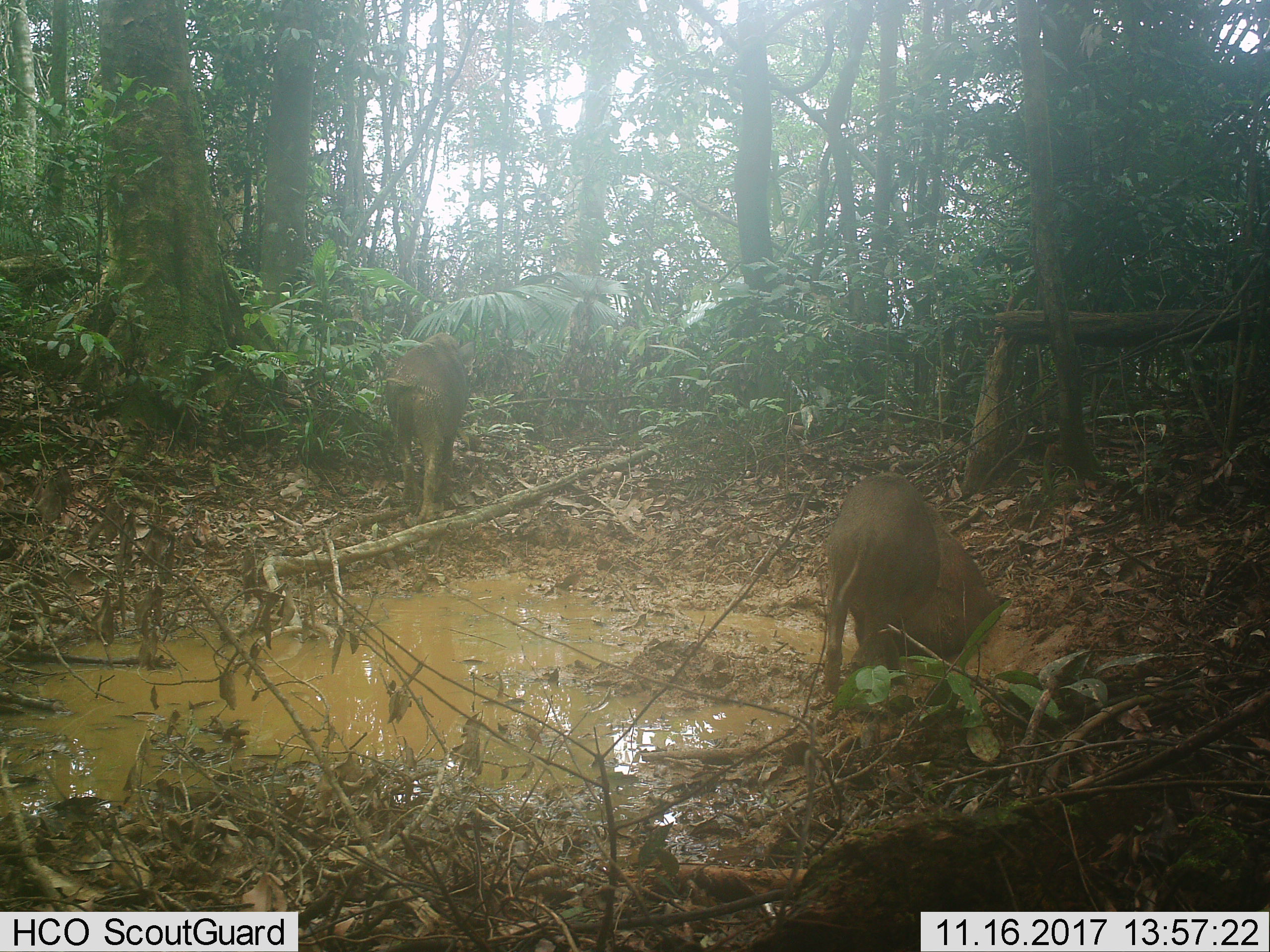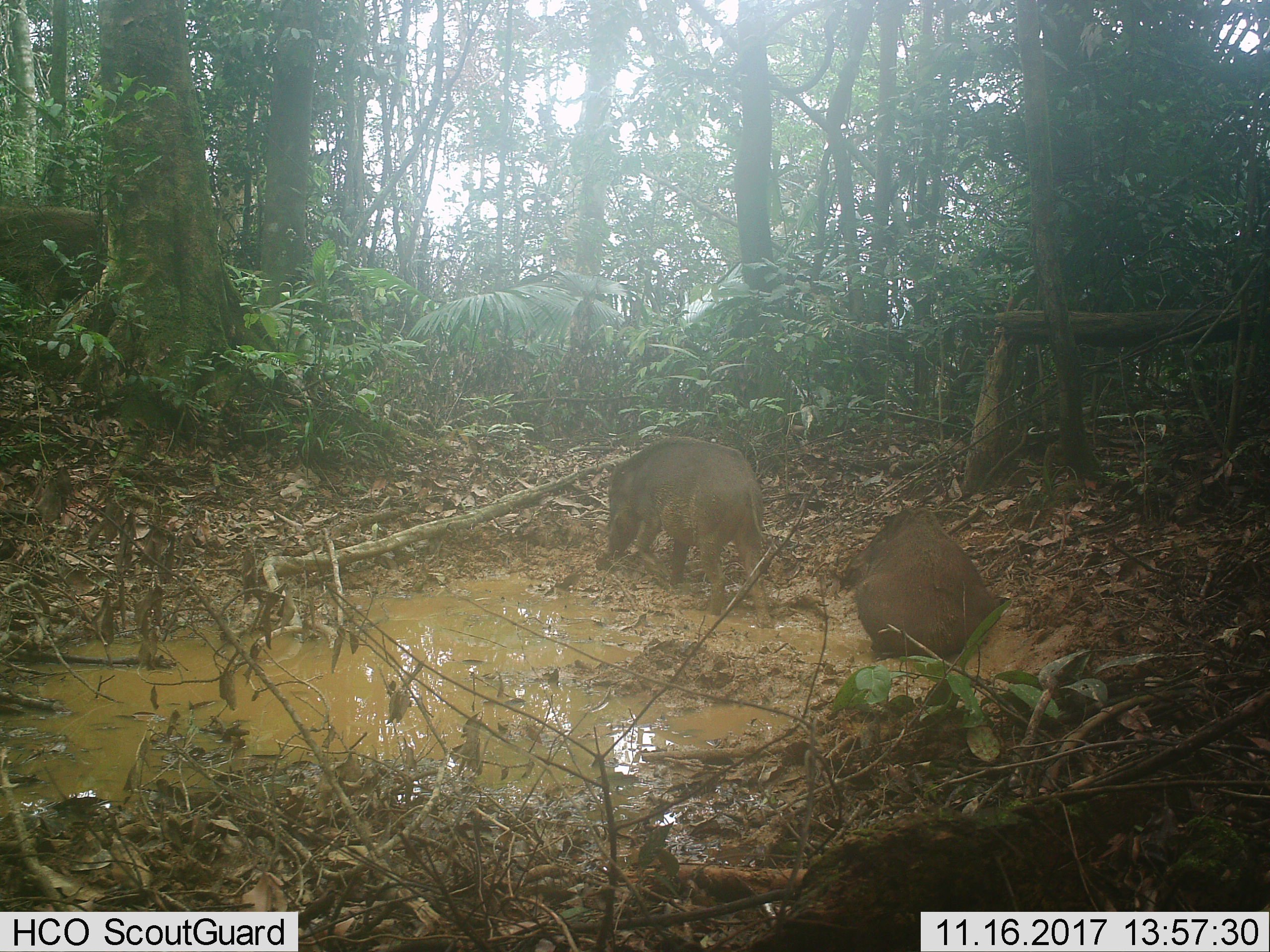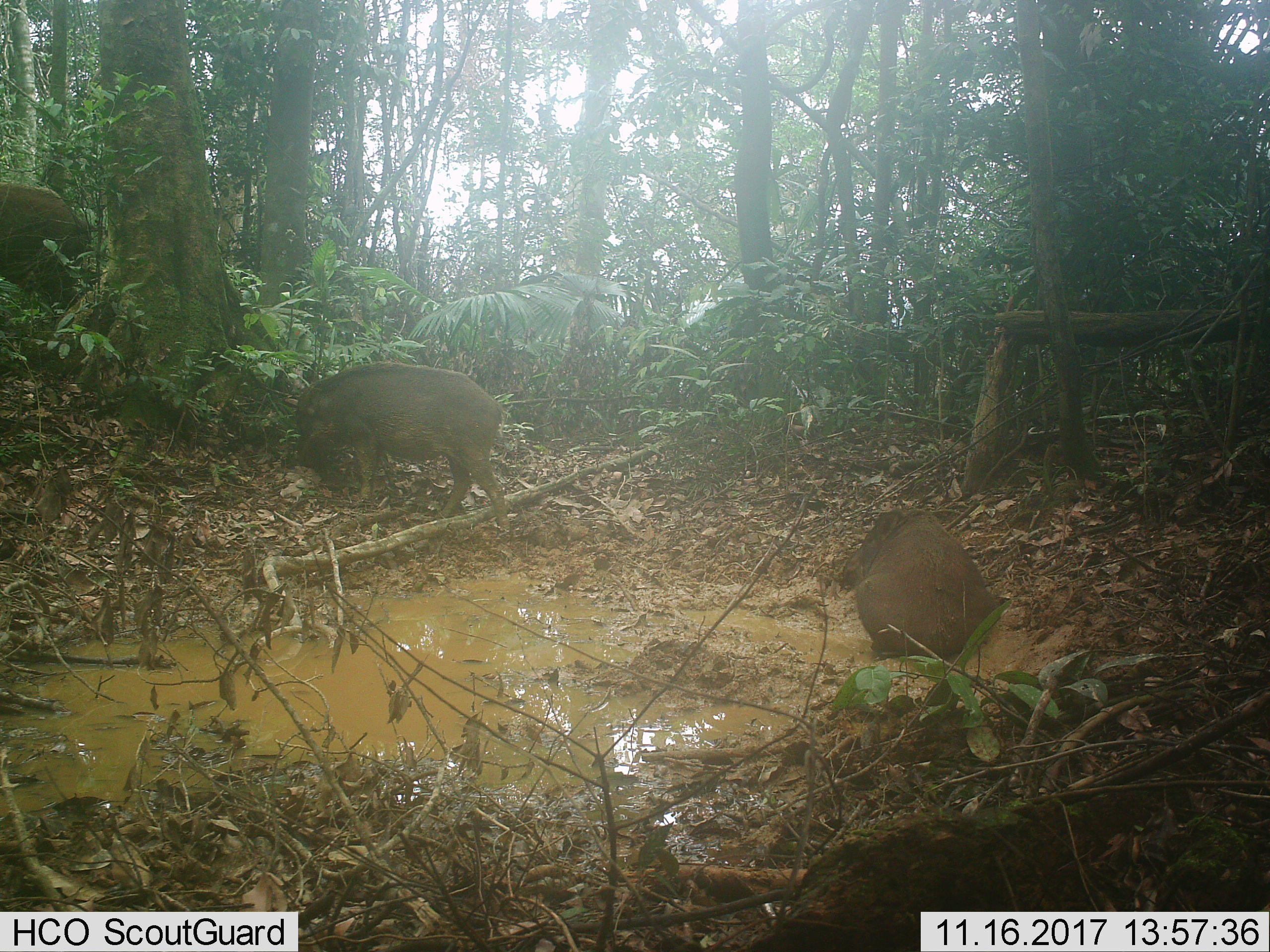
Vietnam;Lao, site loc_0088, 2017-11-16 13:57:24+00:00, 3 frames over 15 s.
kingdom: Animalia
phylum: Chordata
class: Mammalia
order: Artiodactyla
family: Suidae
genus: Sus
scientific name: Sus scrofa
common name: eurasian wild pig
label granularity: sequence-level